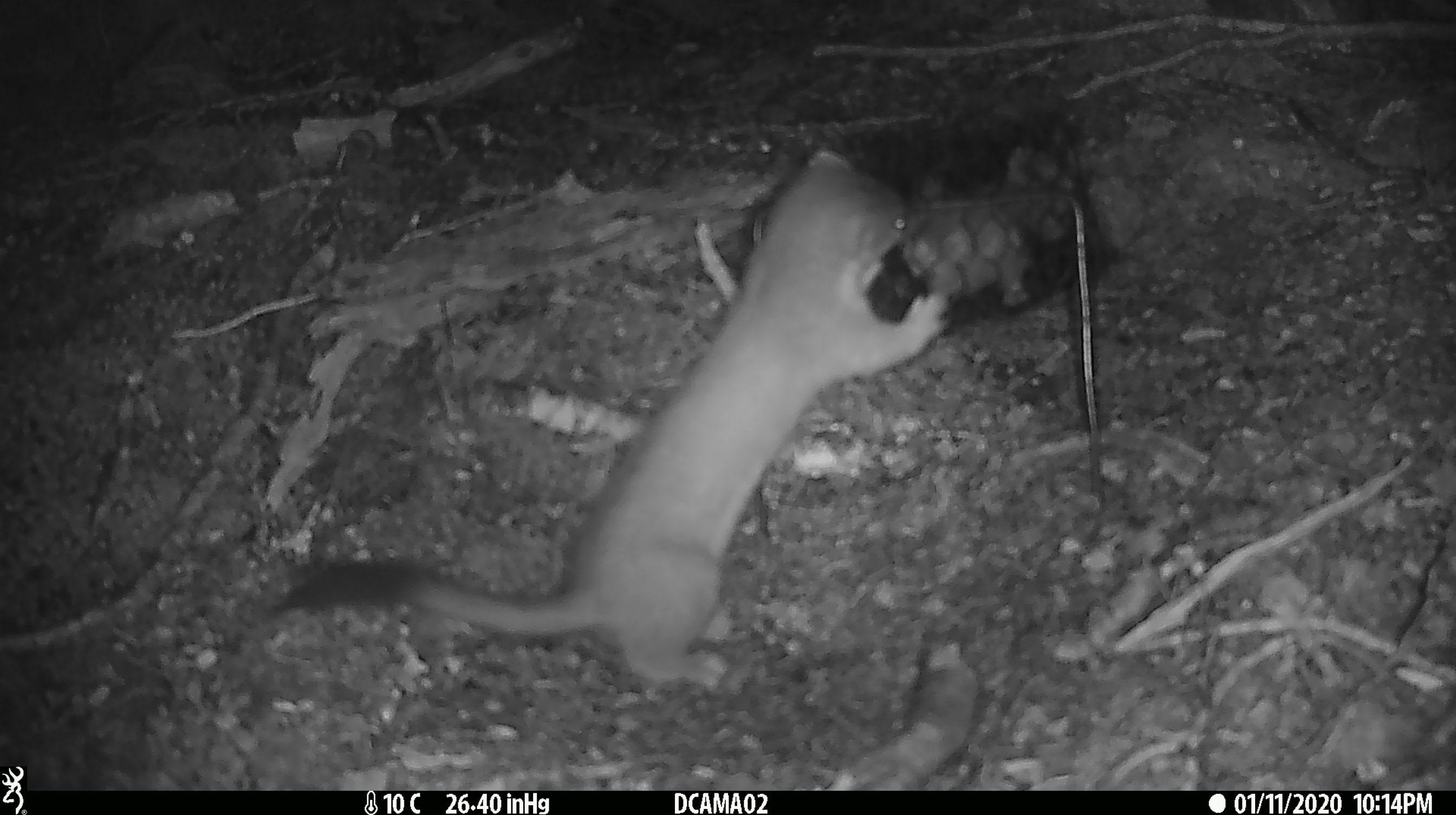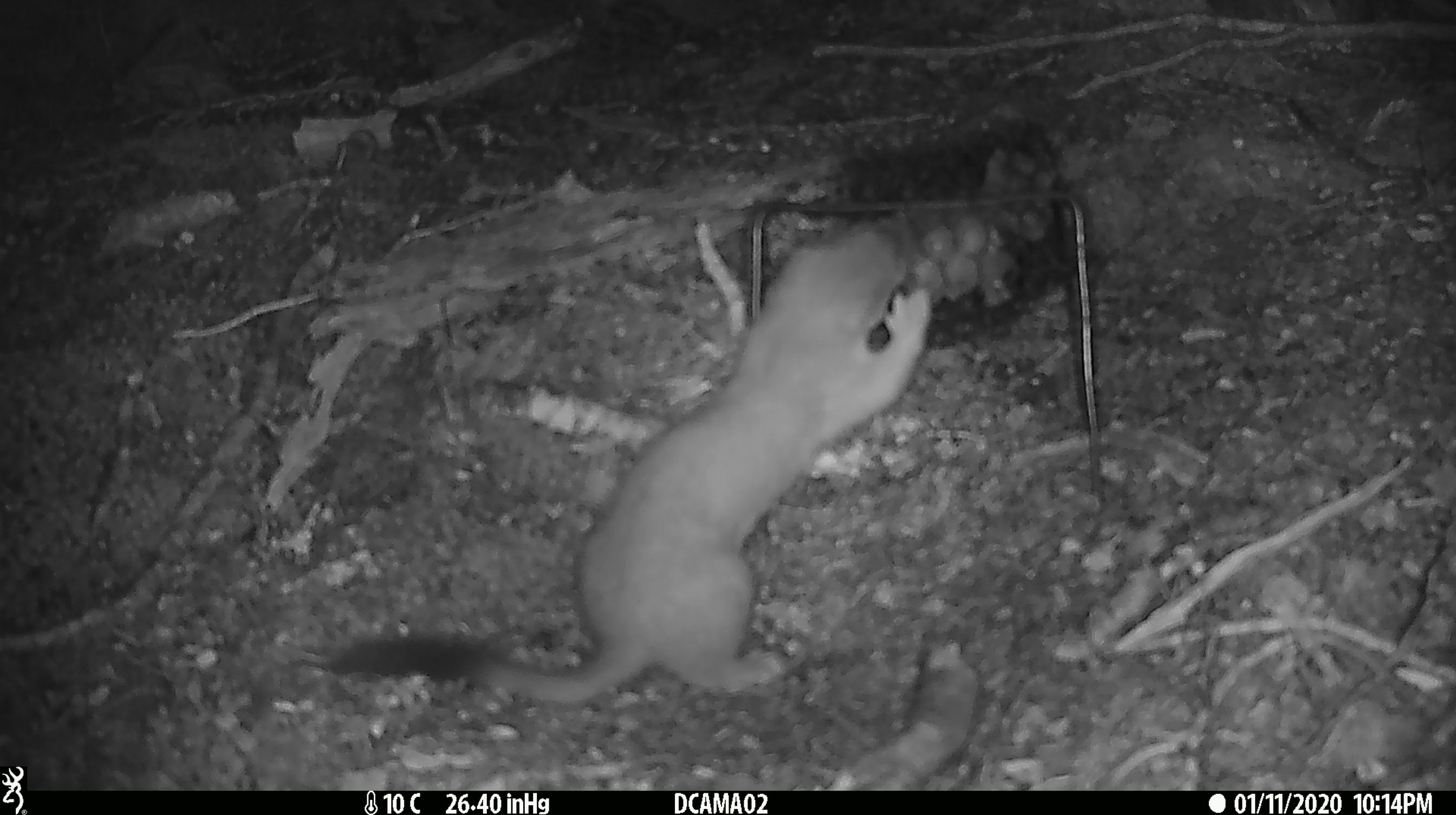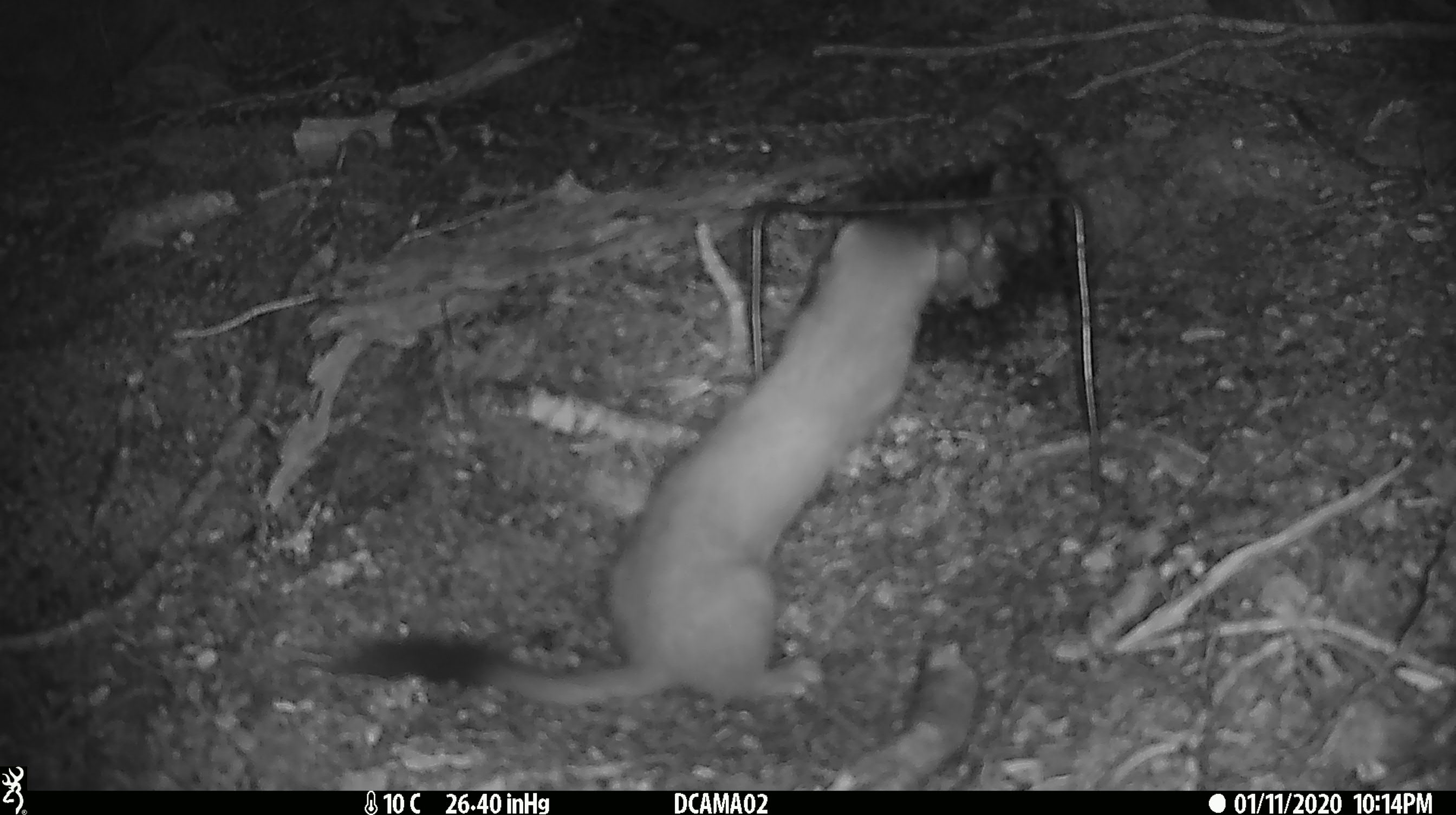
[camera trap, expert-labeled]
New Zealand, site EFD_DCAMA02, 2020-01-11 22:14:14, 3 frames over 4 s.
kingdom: Animalia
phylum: Chordata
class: Mammalia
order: Carnivora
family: Mustelidae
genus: Mustela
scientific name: Mustela erminea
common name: stoat